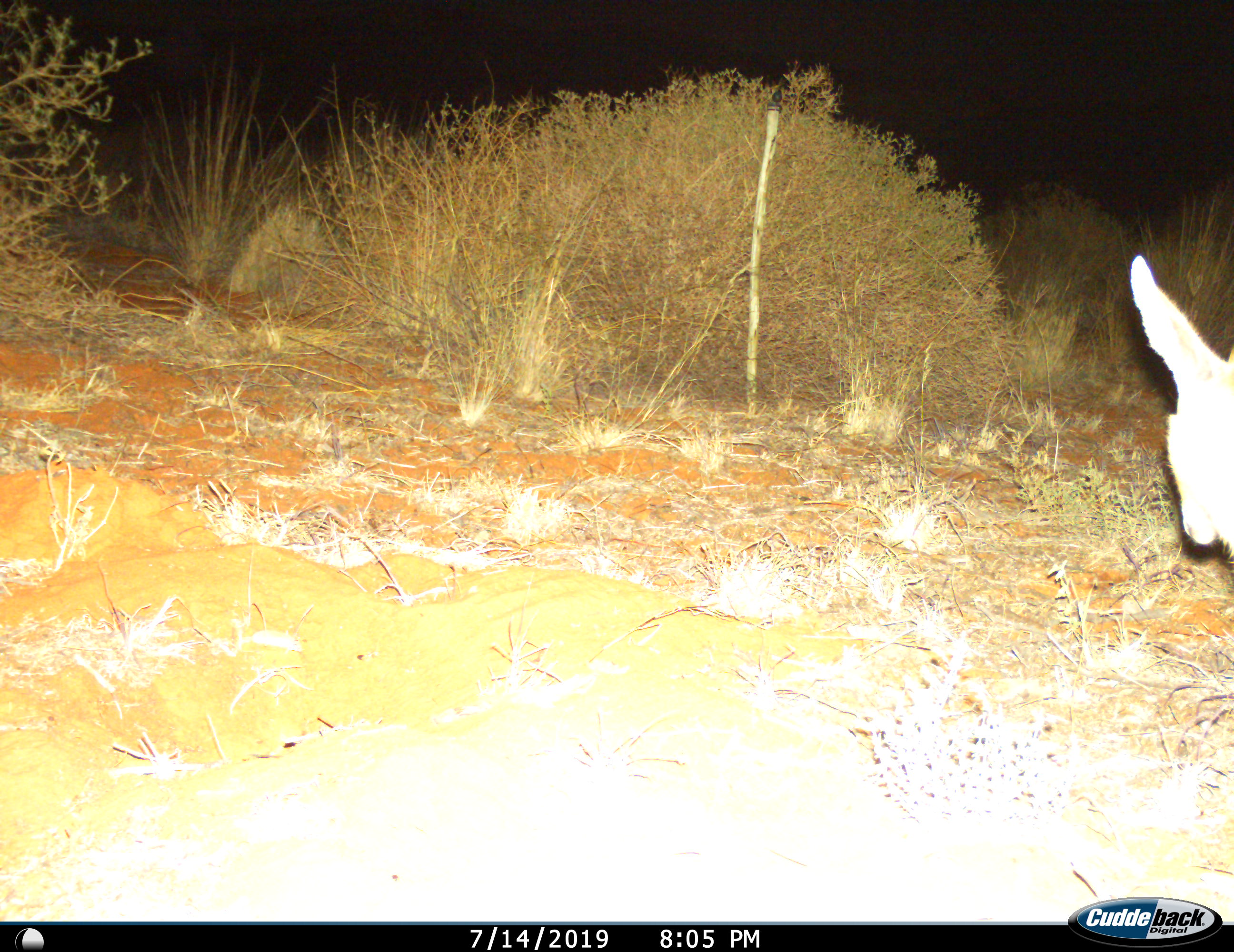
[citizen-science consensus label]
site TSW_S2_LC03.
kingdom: Animalia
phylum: Chordata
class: Mammalia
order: Artiodactyla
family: Bovidae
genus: Raphicerus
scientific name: Raphicerus campestris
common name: steenbok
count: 1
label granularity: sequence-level